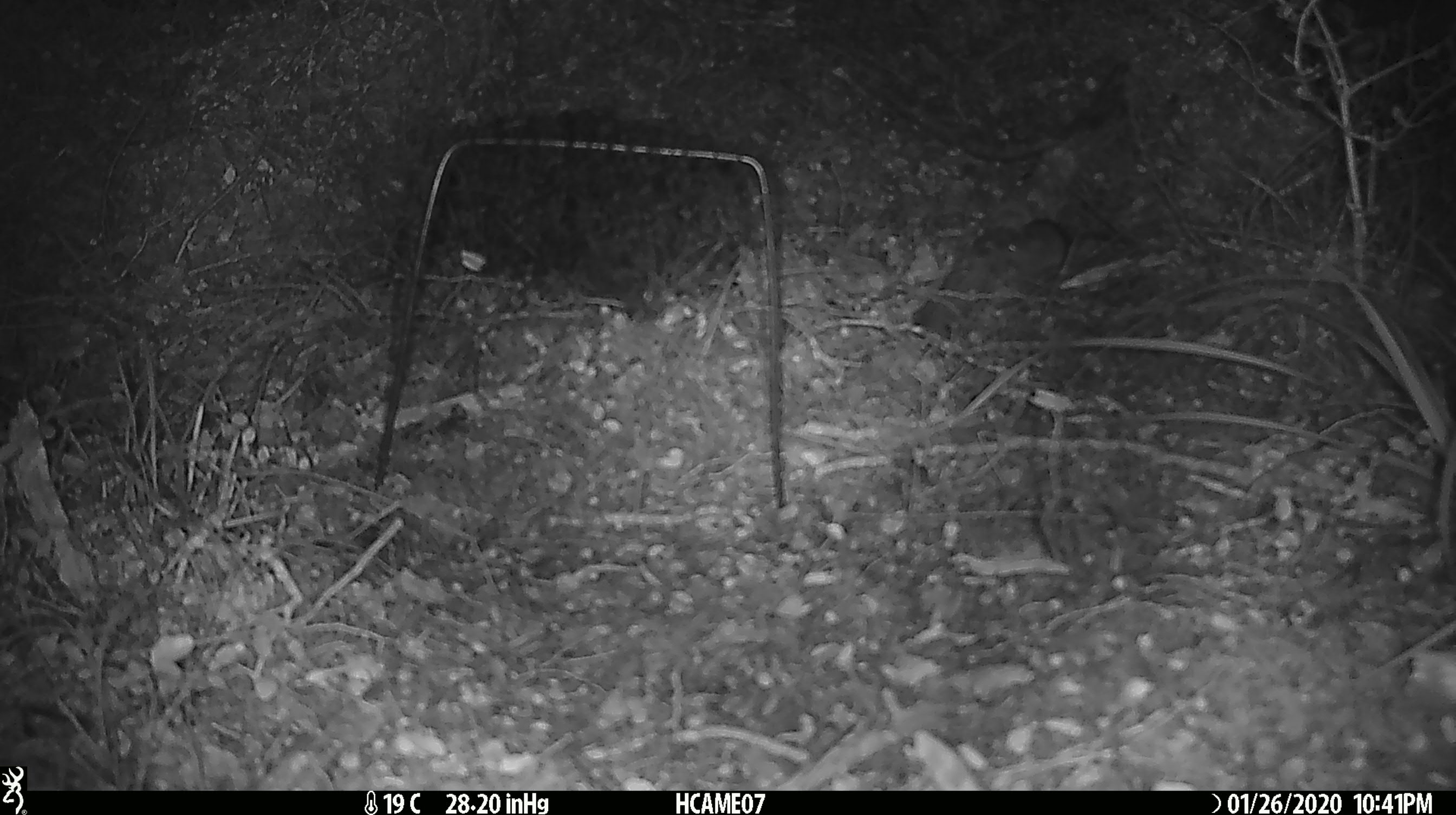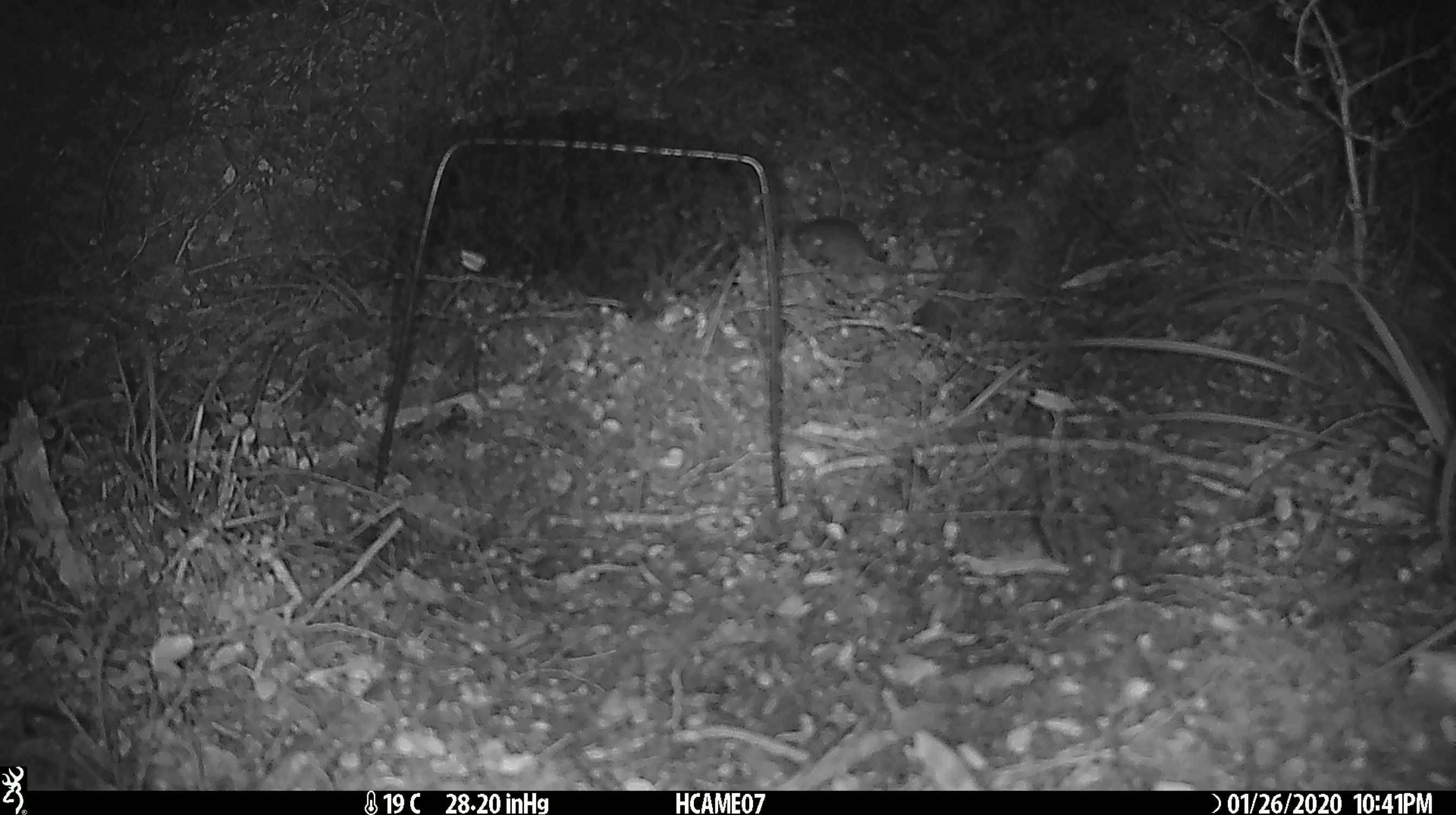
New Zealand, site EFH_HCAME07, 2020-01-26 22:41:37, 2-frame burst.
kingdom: Animalia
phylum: Chordata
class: Mammalia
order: Rodentia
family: Muridae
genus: Mus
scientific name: Mus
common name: mouse